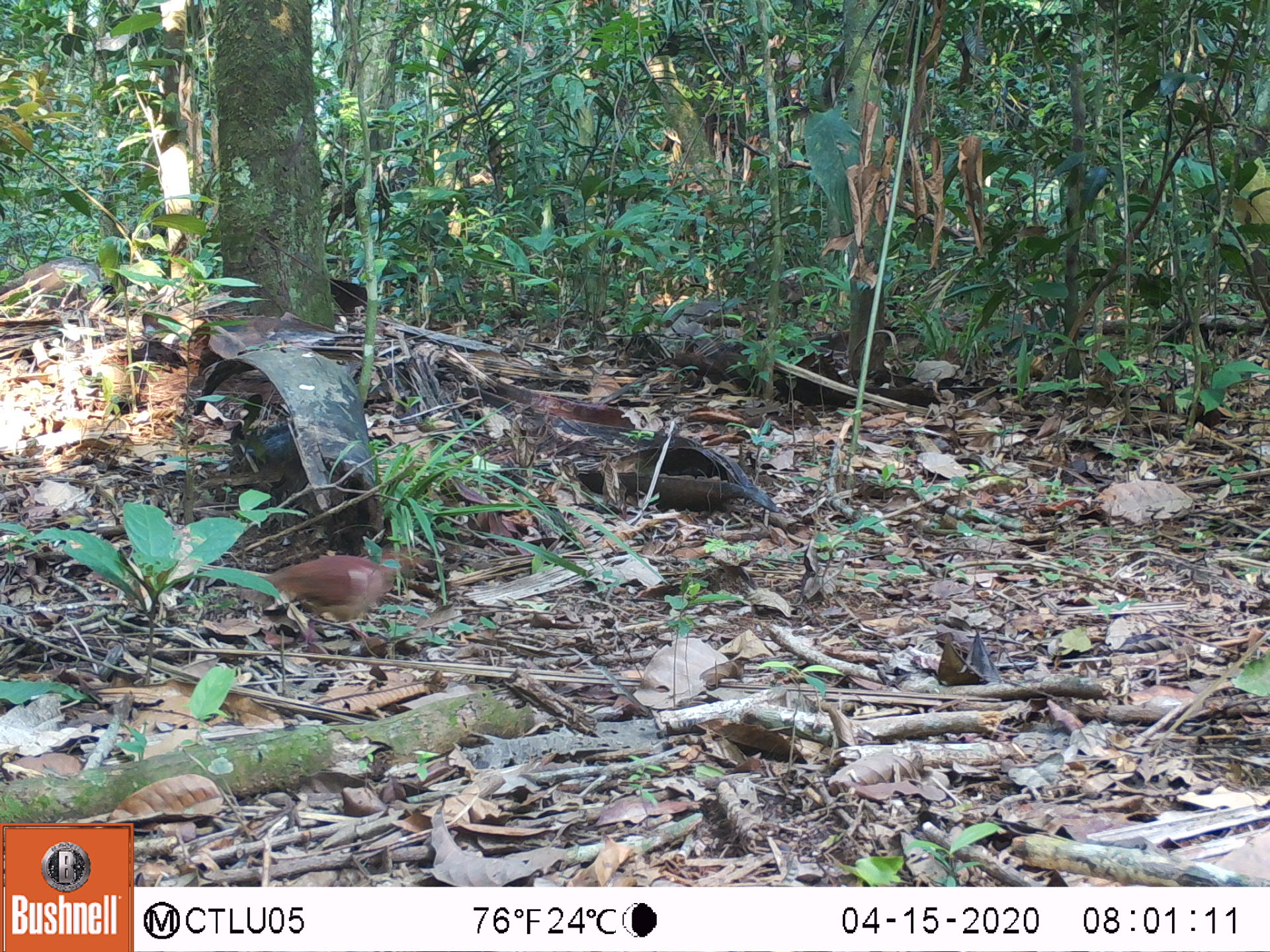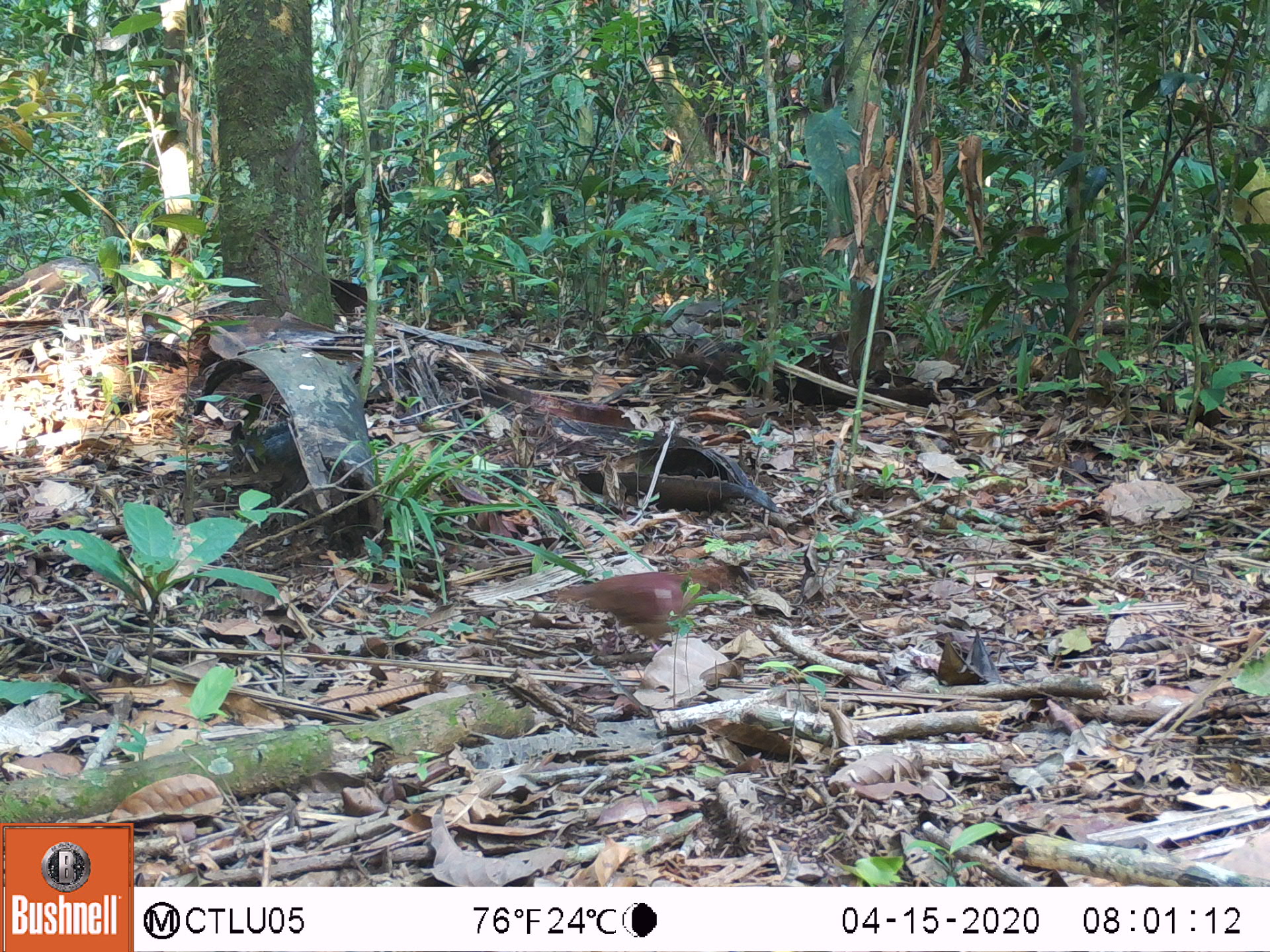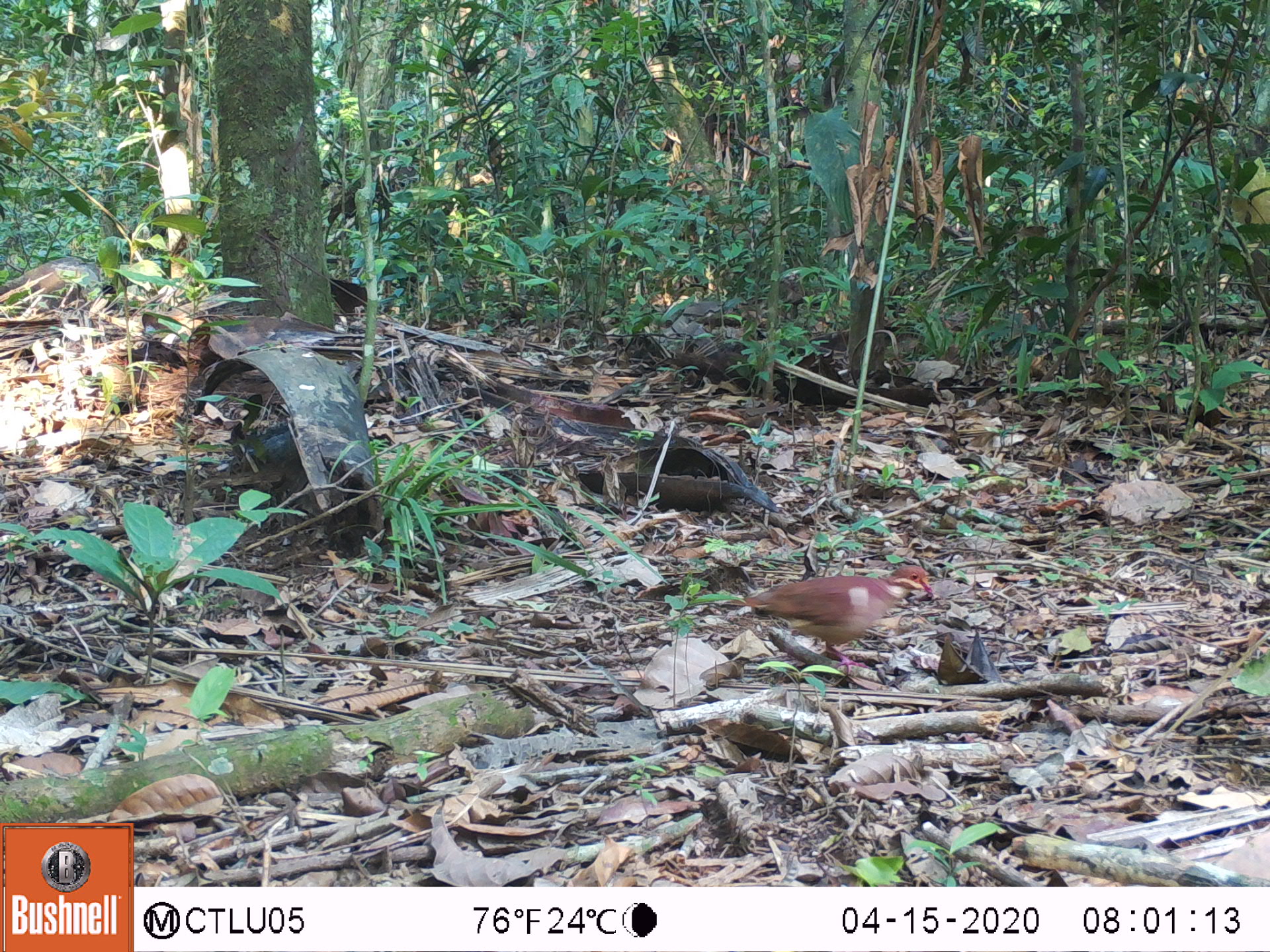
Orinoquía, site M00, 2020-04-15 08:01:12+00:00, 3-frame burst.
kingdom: Animalia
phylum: Chordata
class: Aves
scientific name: Aves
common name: bird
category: unknown bird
Unknown bird (bird) (Aves).